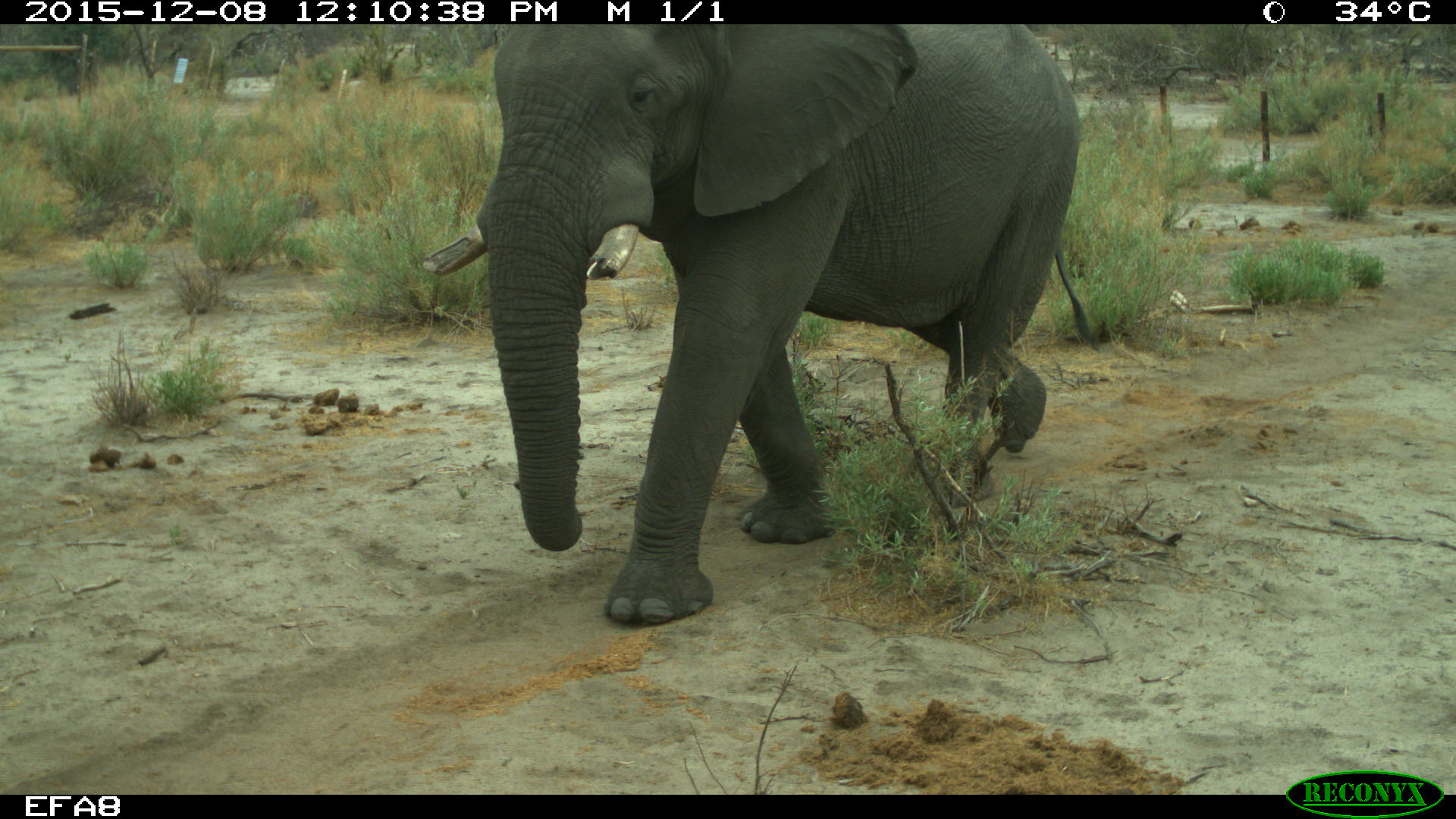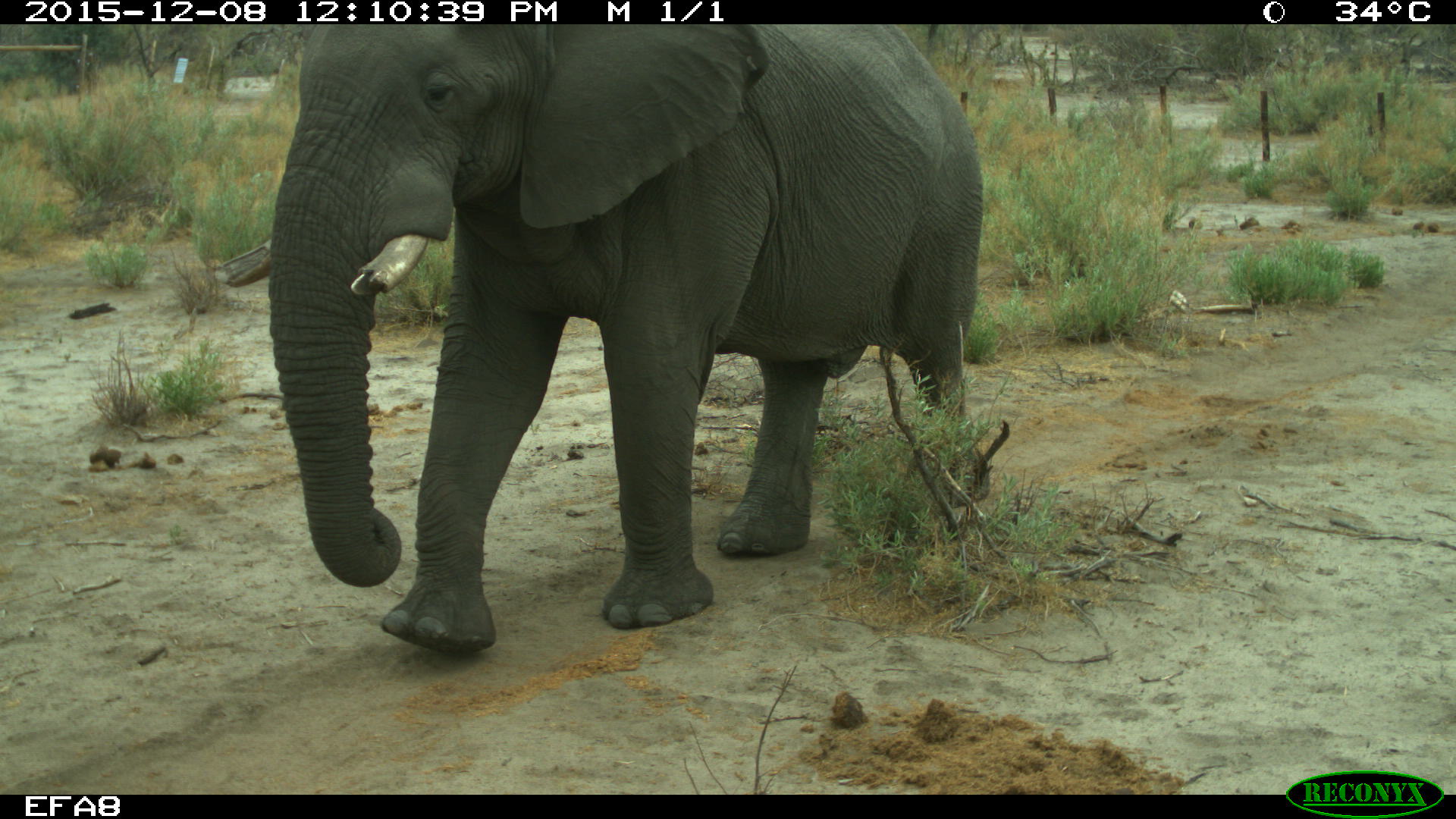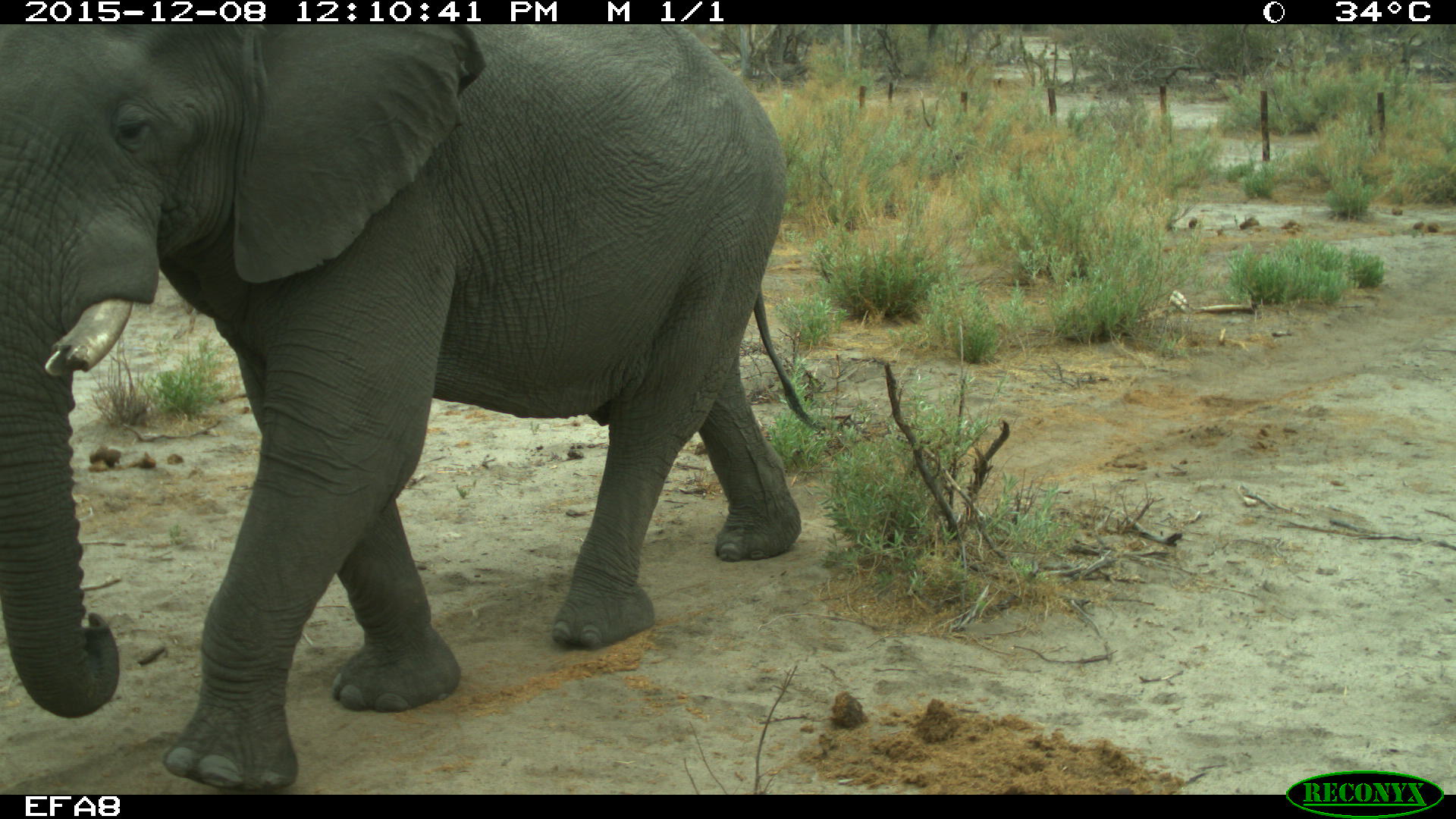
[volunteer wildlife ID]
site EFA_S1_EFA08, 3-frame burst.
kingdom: Animalia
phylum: Chordata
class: Mammalia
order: Proboscidea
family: Elephantidae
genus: Loxodonta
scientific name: Loxodonta africana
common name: african bush elephant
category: elephant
Elephant (african bush elephant) (Loxodonta africana), count 1. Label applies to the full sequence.